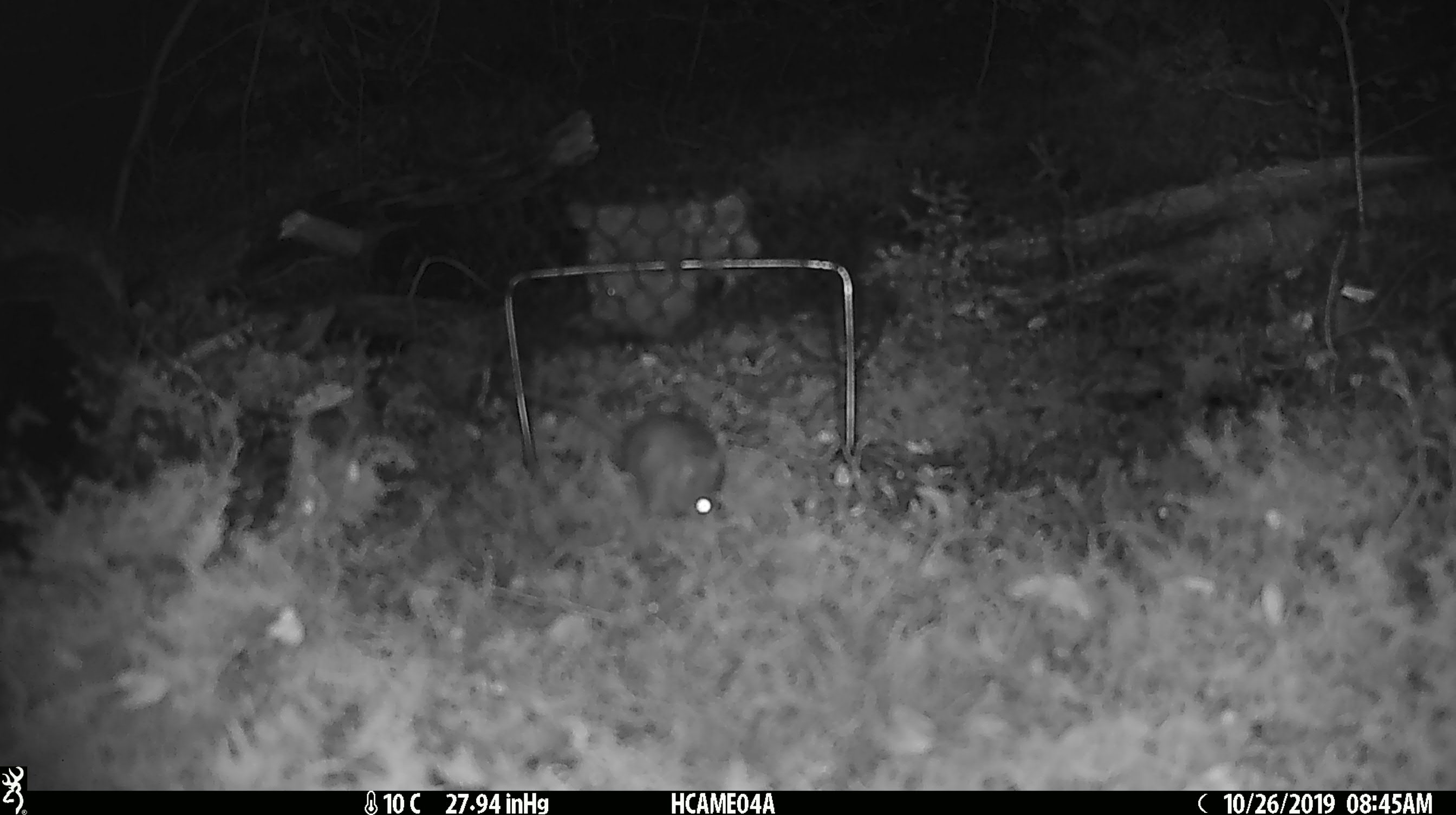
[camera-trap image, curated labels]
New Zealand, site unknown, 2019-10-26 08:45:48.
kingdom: Animalia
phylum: Chordata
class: Mammalia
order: Rodentia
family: Muridae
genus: Mus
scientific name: Mus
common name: mouse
Mouse (Mus).